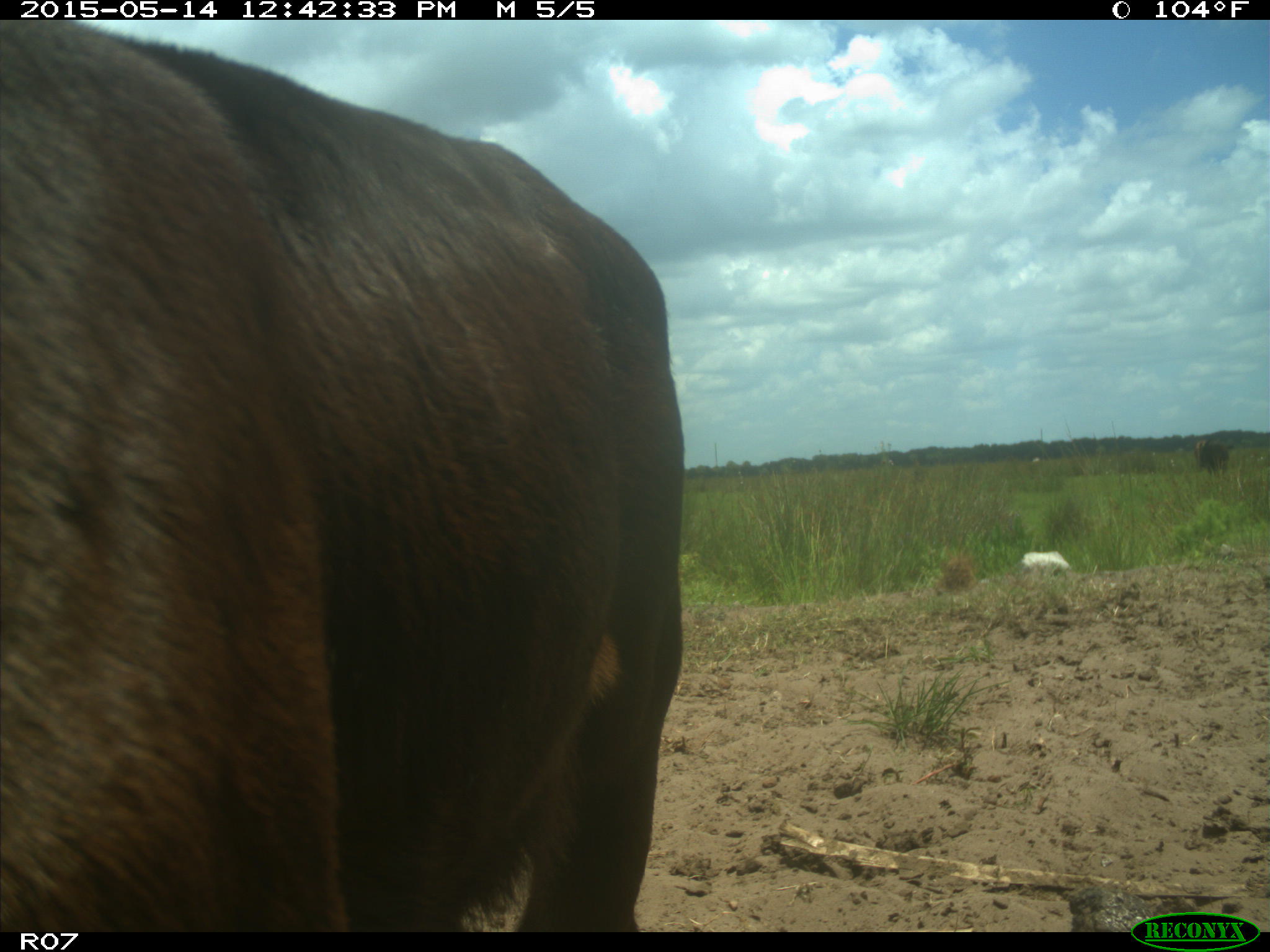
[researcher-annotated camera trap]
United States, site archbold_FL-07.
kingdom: Animalia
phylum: Chordata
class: Mammalia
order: Artiodactyla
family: Bovidae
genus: Bos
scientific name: Bos taurus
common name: domestic cow